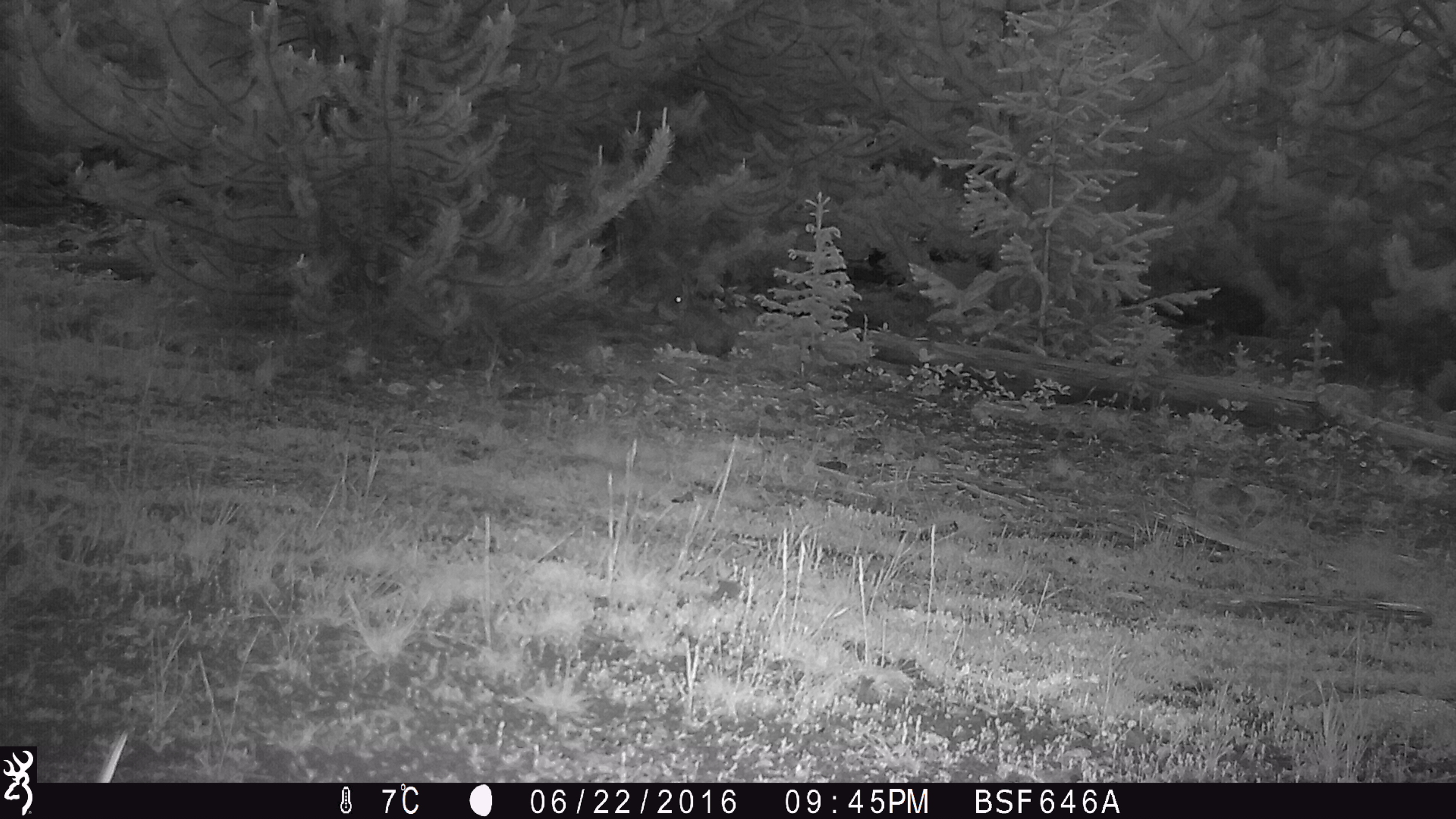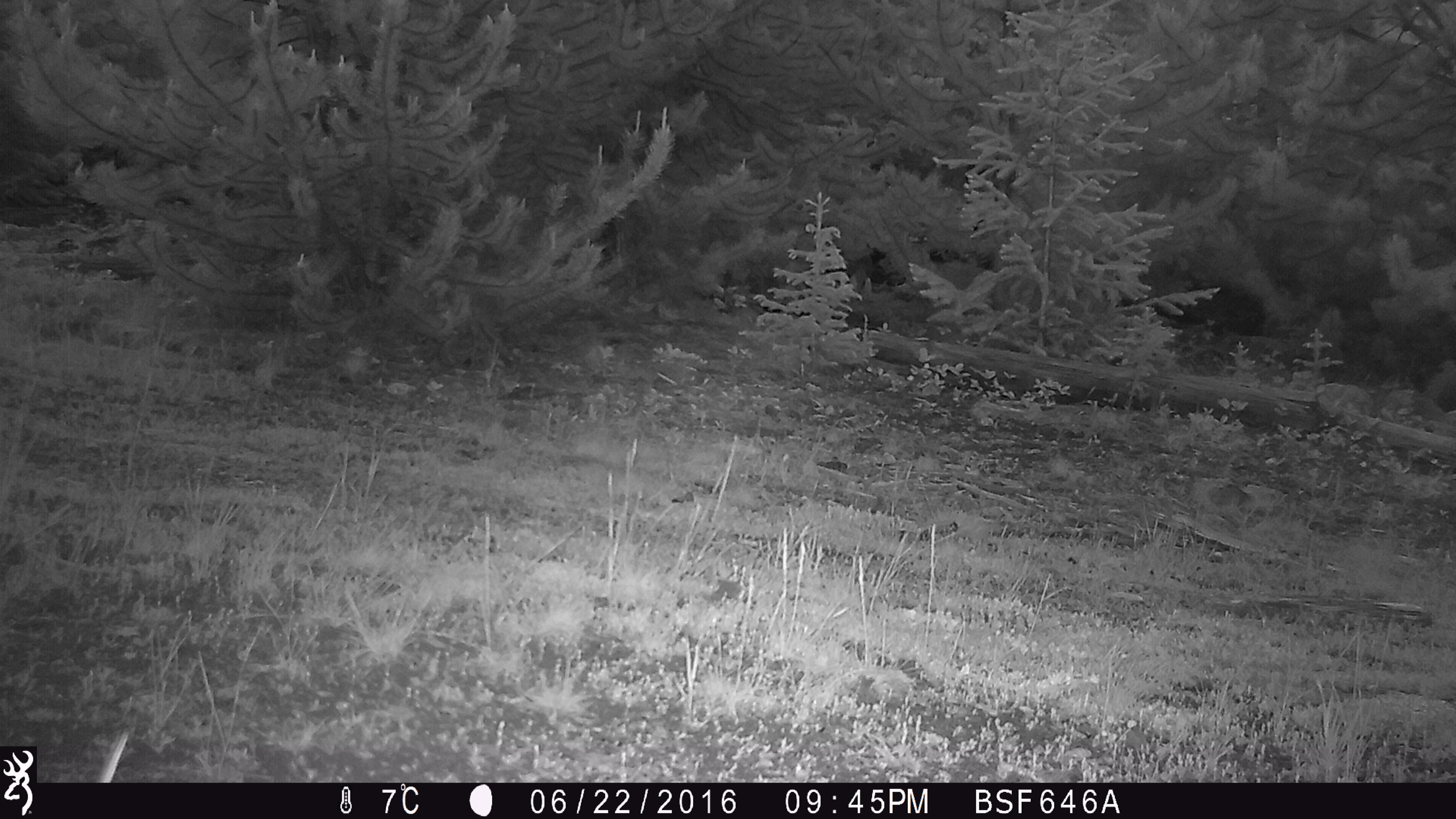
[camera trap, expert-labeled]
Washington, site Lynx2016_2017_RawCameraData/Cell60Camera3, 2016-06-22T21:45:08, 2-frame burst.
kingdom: Animalia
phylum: Chordata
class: Mammalia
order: Lagomorpha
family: Leporidae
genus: Lepus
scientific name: Lepus americanus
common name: snowshoe hare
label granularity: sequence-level